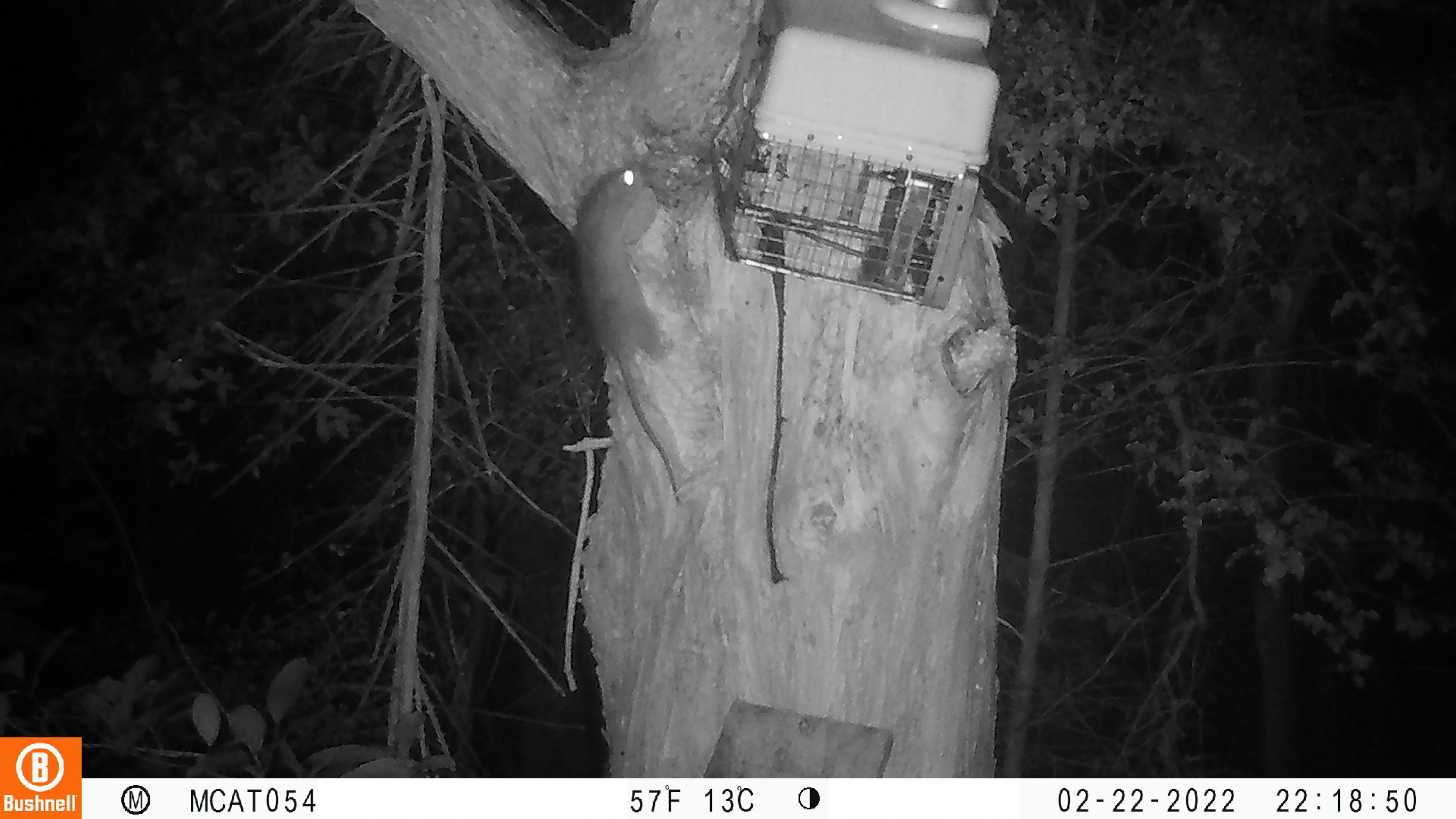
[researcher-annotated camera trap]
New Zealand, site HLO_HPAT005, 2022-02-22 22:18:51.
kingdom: Animalia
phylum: Chordata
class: Mammalia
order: Rodentia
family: Muridae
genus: Rattus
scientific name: Rattus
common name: rat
Rat (Rattus).